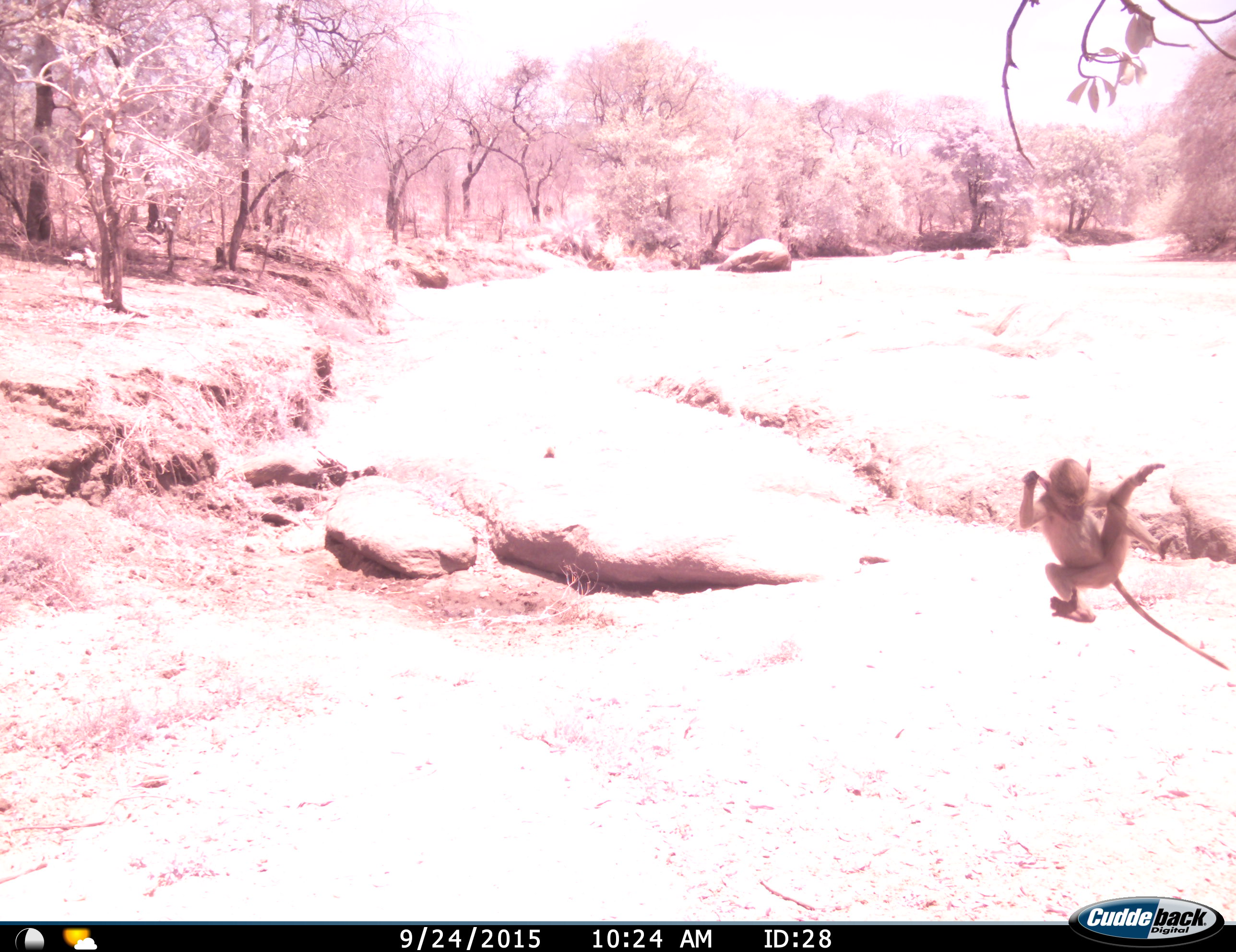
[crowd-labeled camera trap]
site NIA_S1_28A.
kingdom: Animalia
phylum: Chordata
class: Mammalia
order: Primates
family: Cercopithecidae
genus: Papio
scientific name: Papio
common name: baboon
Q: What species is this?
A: Baboon (Papio).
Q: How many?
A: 1.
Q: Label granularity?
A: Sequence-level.